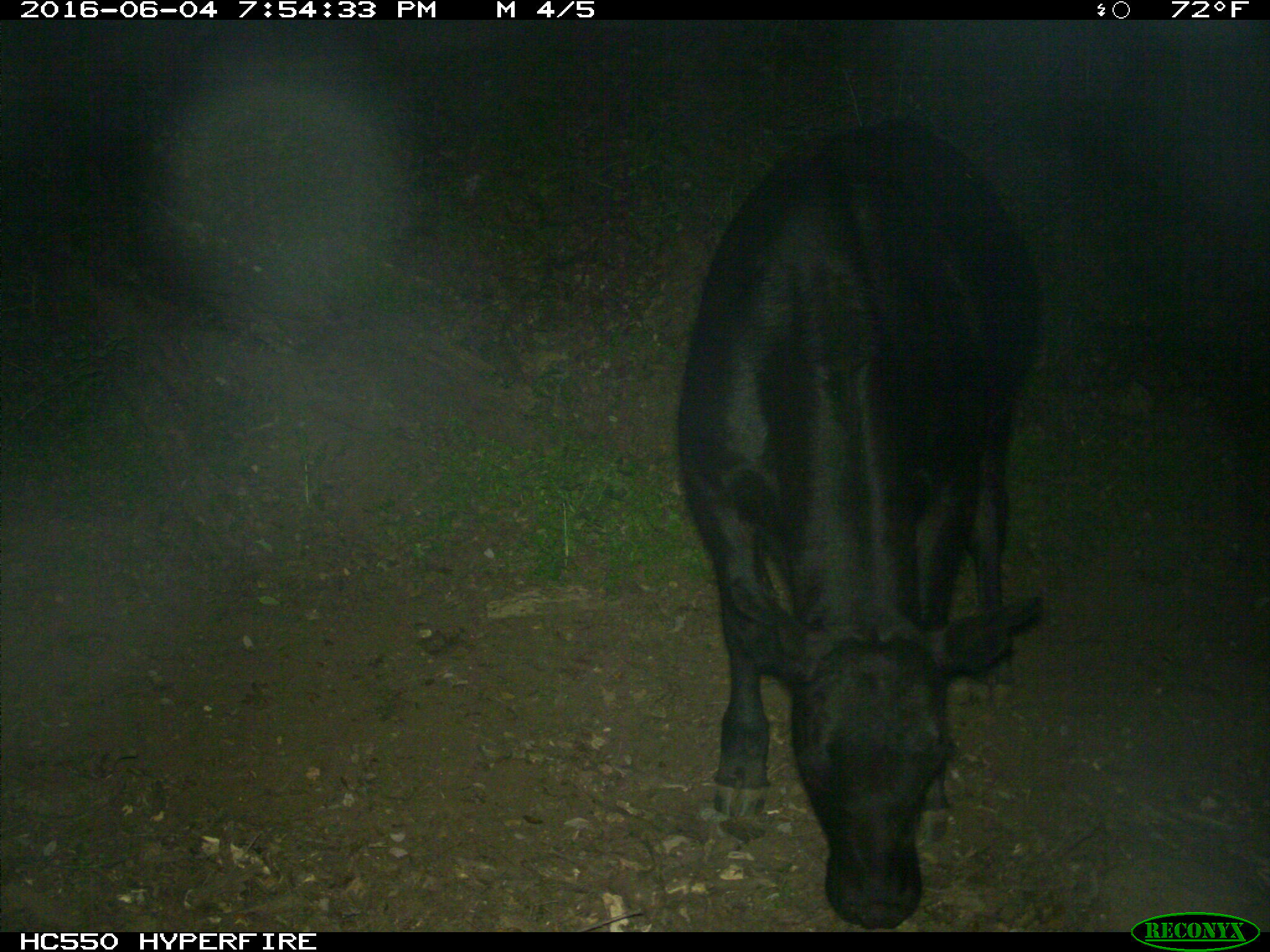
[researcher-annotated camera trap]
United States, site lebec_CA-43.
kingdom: Animalia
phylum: Chordata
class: Mammalia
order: Artiodactyla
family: Bovidae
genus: Bos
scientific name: Bos taurus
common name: domestic cow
Bos taurus (domestic cow).